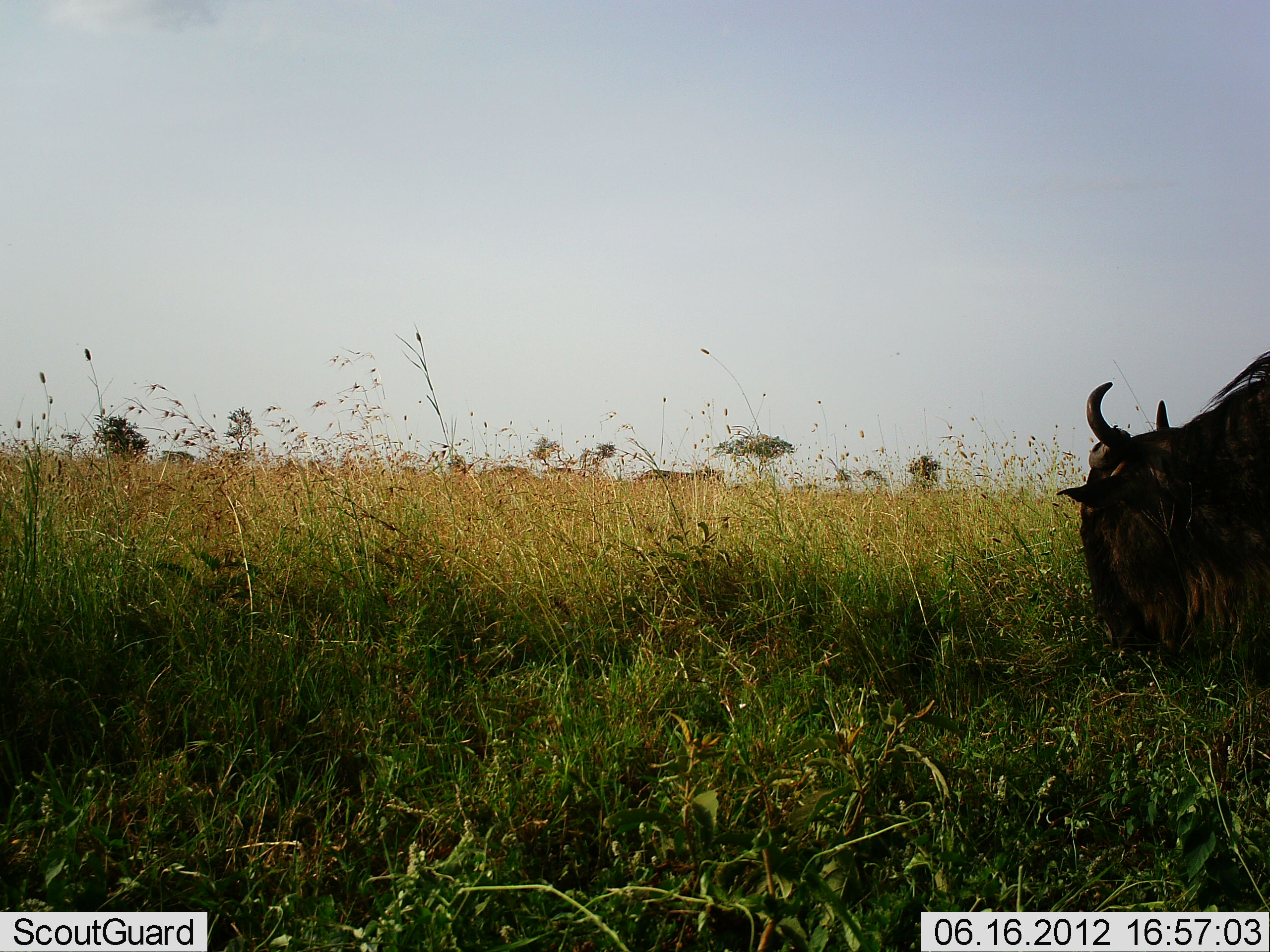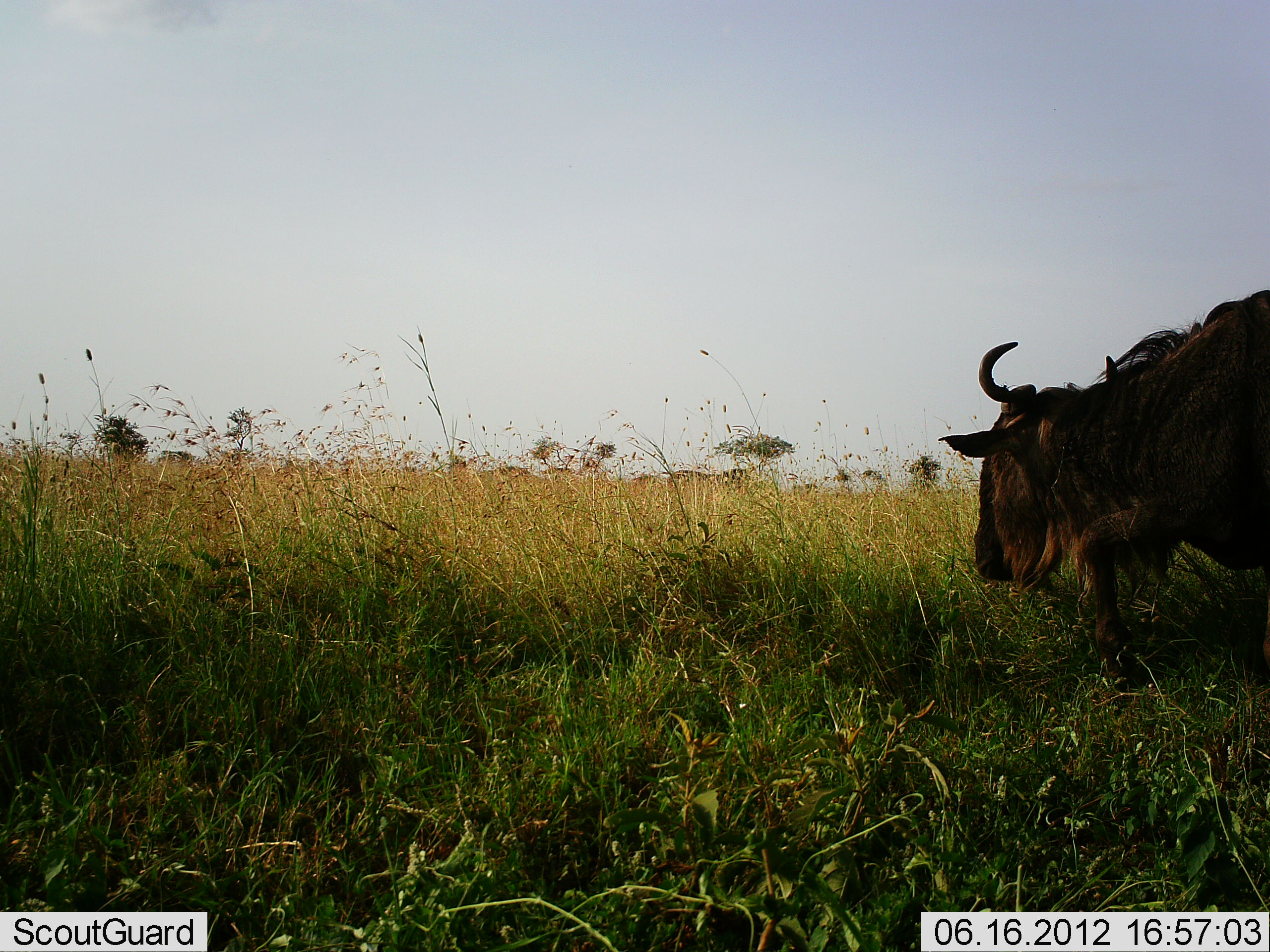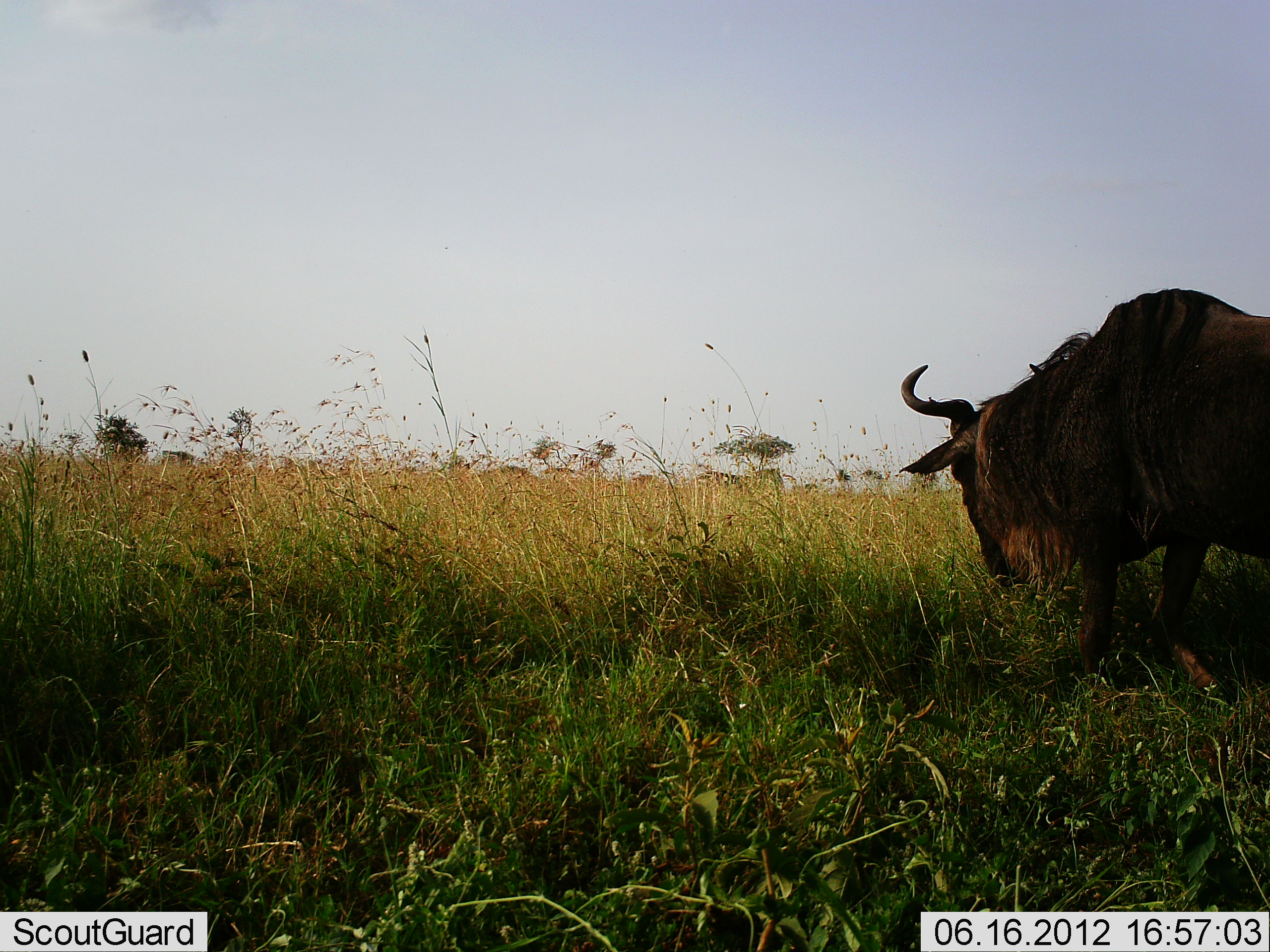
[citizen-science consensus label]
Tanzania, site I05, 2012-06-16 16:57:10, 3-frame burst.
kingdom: Animalia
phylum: Chordata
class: Mammalia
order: Artiodactyla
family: Bovidae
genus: Connochaetes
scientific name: Connochaetes taurinus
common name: blue wildebeest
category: wildebeest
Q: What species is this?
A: Wildebeest (blue wildebeest) (Connochaetes taurinus).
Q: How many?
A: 1.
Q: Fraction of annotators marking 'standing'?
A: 10%.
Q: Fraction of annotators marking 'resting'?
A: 0%.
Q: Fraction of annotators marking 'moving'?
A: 90%.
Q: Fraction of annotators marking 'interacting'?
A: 0%.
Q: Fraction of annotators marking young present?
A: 0%.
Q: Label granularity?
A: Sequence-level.